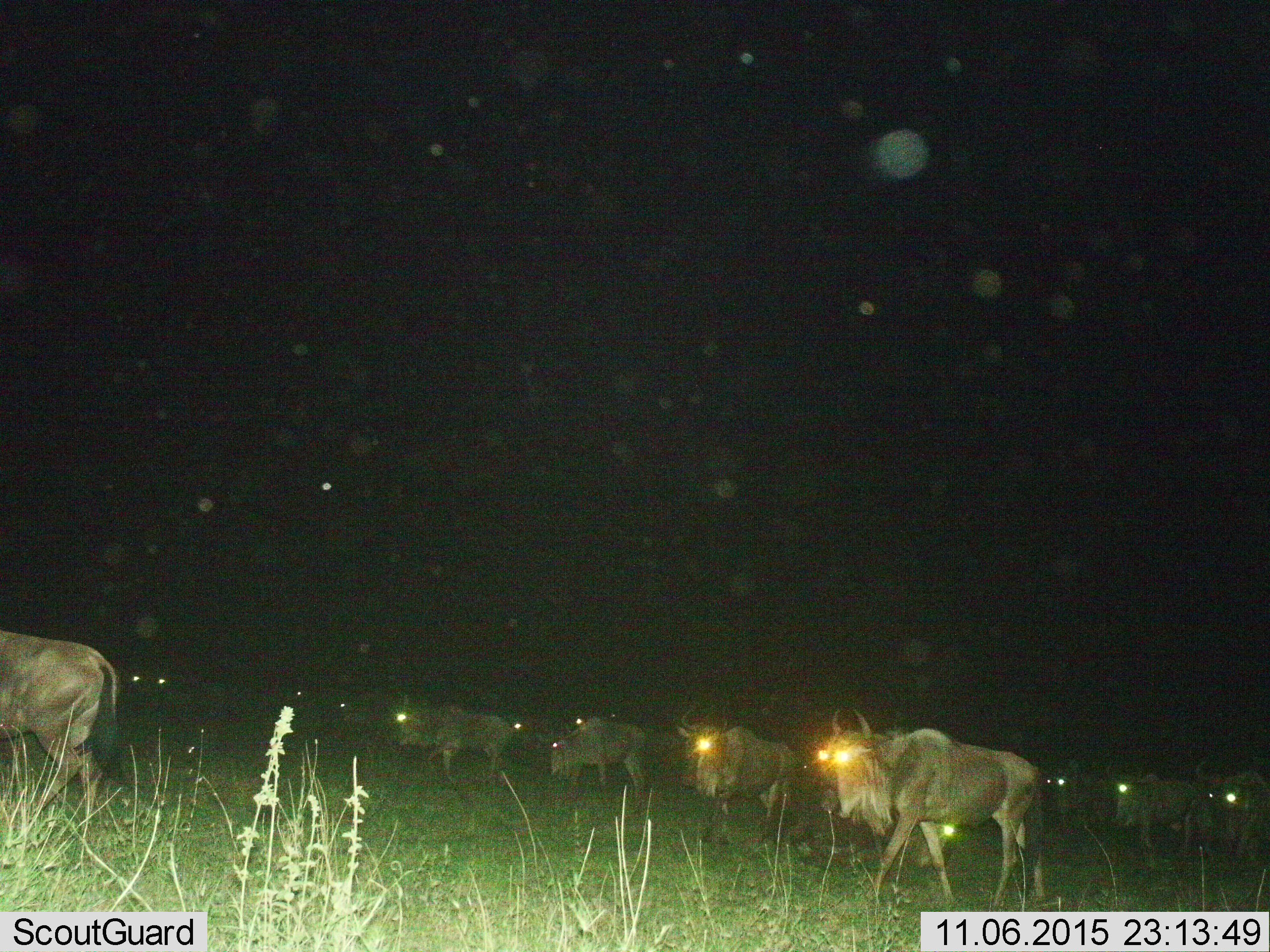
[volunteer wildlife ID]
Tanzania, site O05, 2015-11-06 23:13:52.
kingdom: Animalia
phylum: Chordata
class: Mammalia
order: Artiodactyla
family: Bovidae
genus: Connochaetes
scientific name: Connochaetes taurinus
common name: blue wildebeest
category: wildebeest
Wildebeest (blue wildebeest) (Connochaetes taurinus), count 11-50. Behavior (volunteer vote fractions): standing 0%, resting 0%, moving 88%, interacting 0%. Young present (vote fraction): 0%. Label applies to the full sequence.